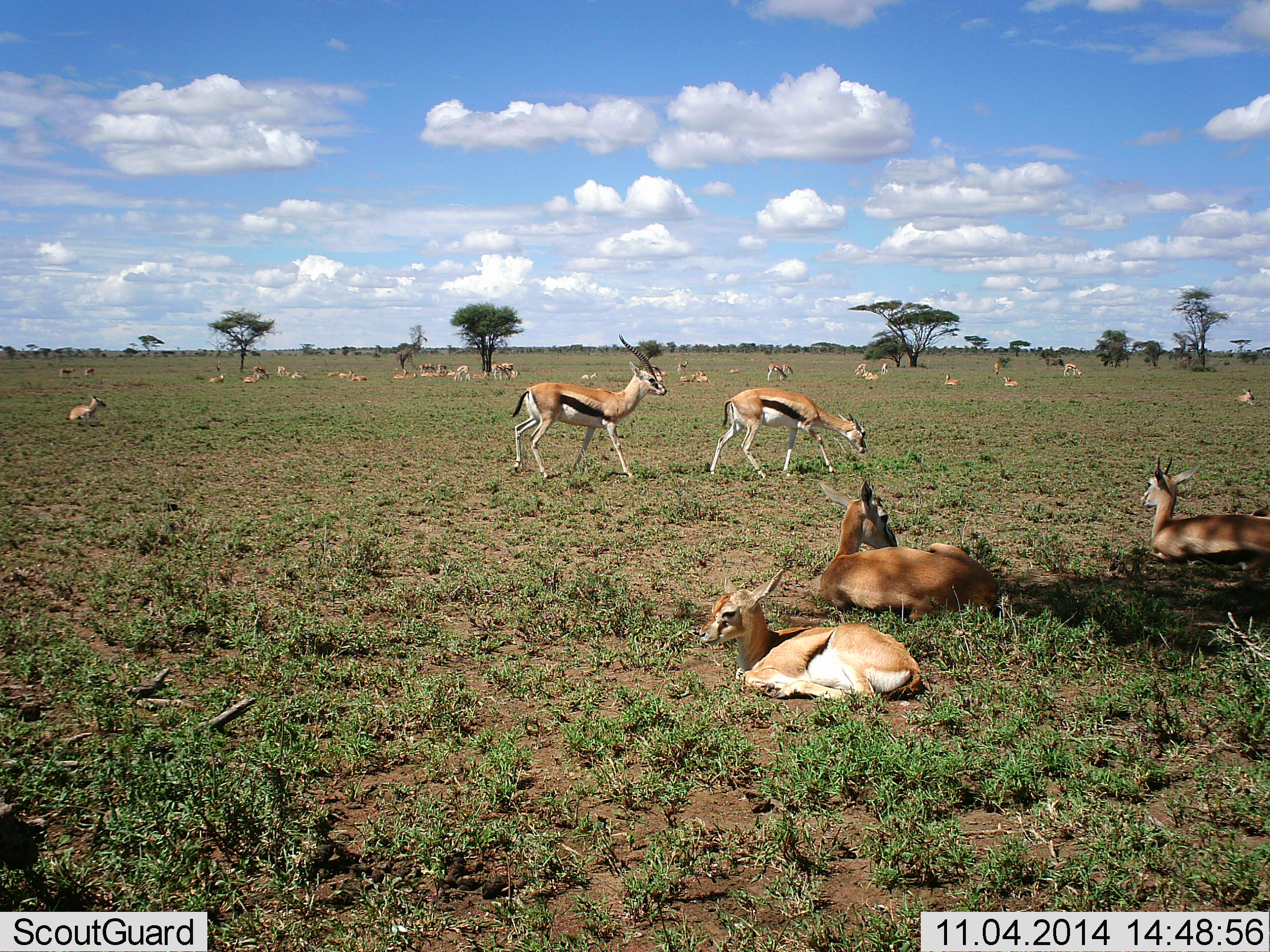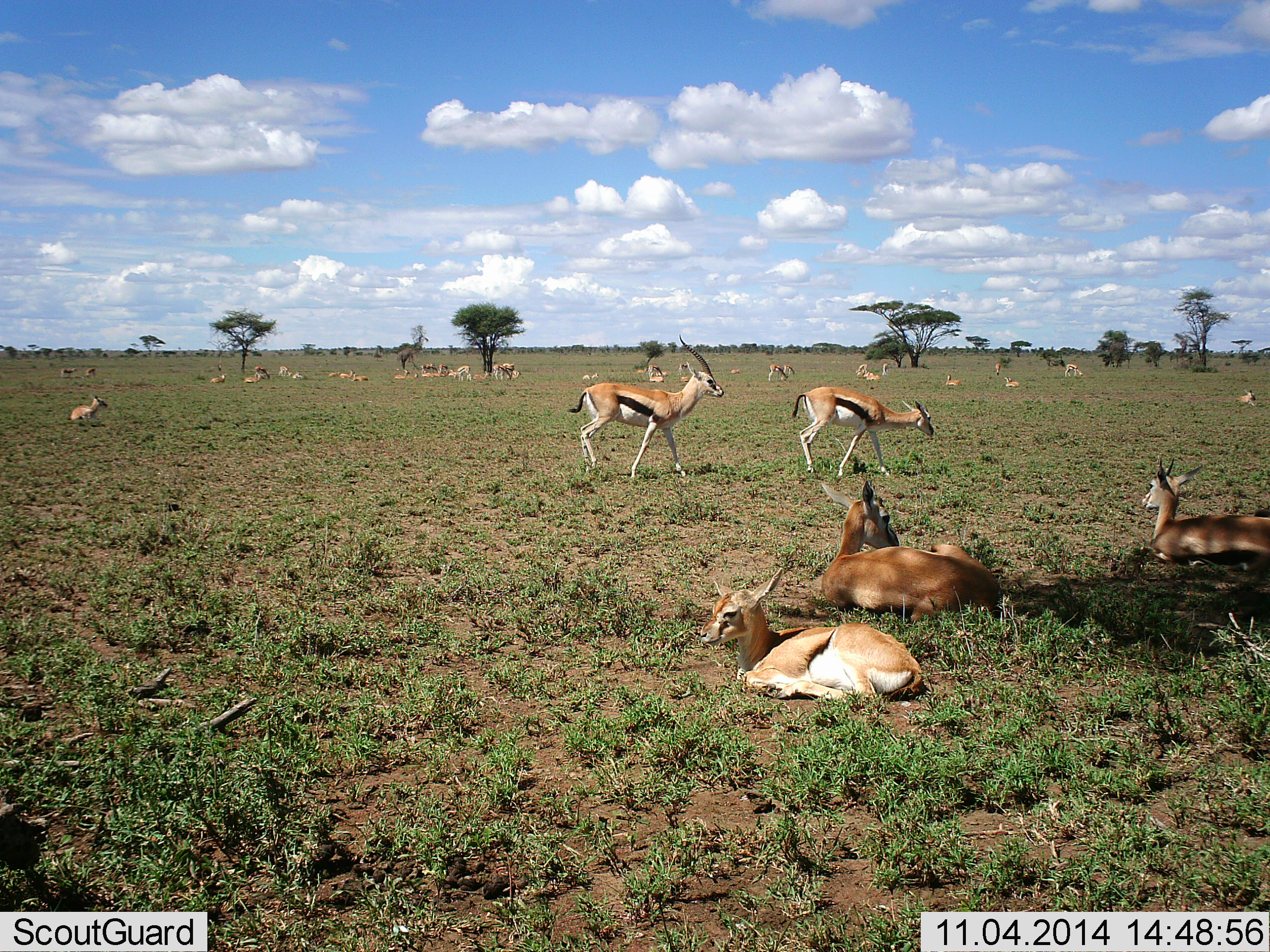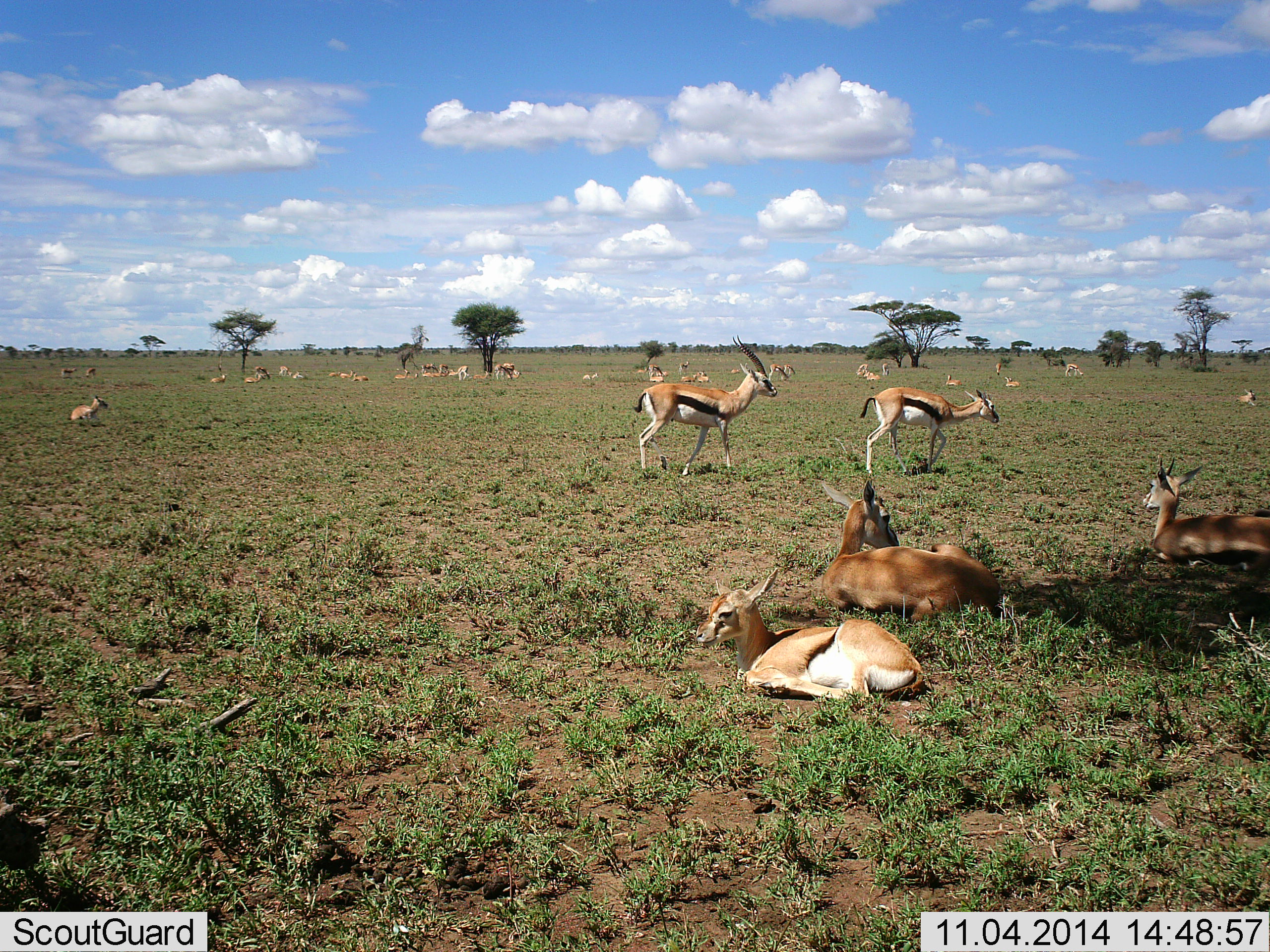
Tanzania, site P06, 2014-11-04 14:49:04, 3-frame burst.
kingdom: Animalia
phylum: Chordata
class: Mammalia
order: Artiodactyla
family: Bovidae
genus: Eudorcas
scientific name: Eudorcas thomsonii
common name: thomson's gazelle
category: gazellethomsons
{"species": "gazellethomsons (thomson's gazelle) (Eudorcas thomsonii)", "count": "11-50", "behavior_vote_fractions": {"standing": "55%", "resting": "82%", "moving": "55%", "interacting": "18%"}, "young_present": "0%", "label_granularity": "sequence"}